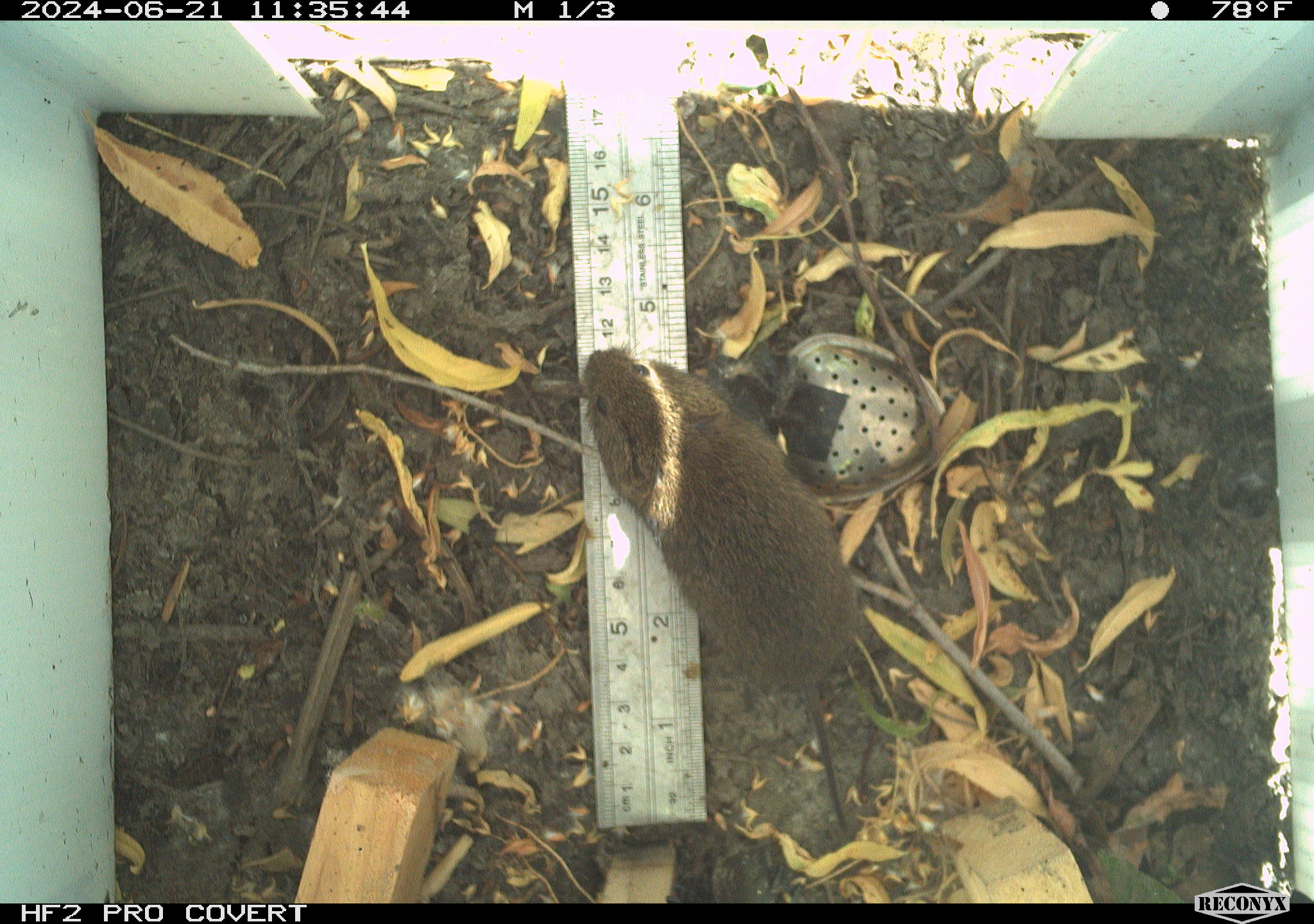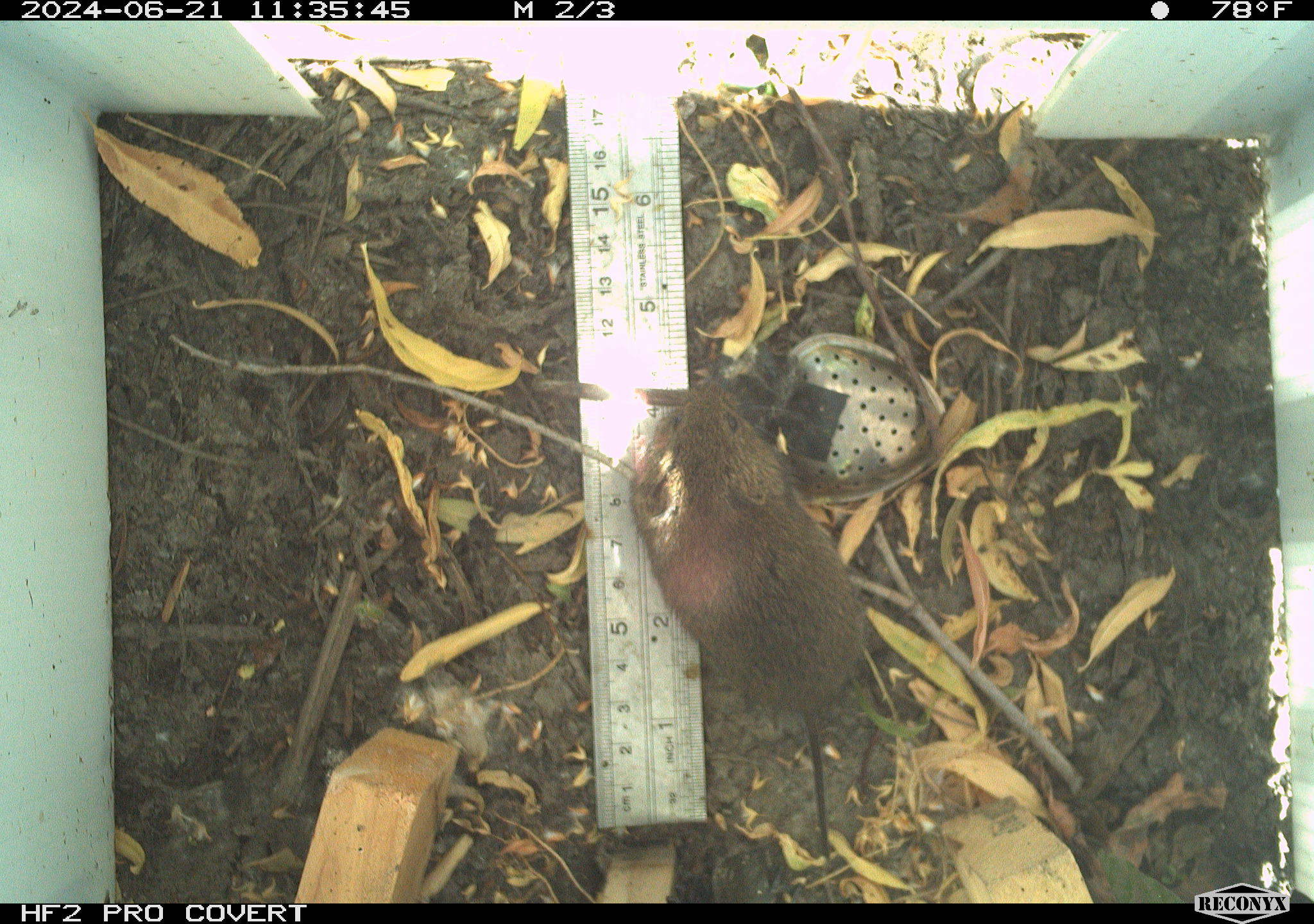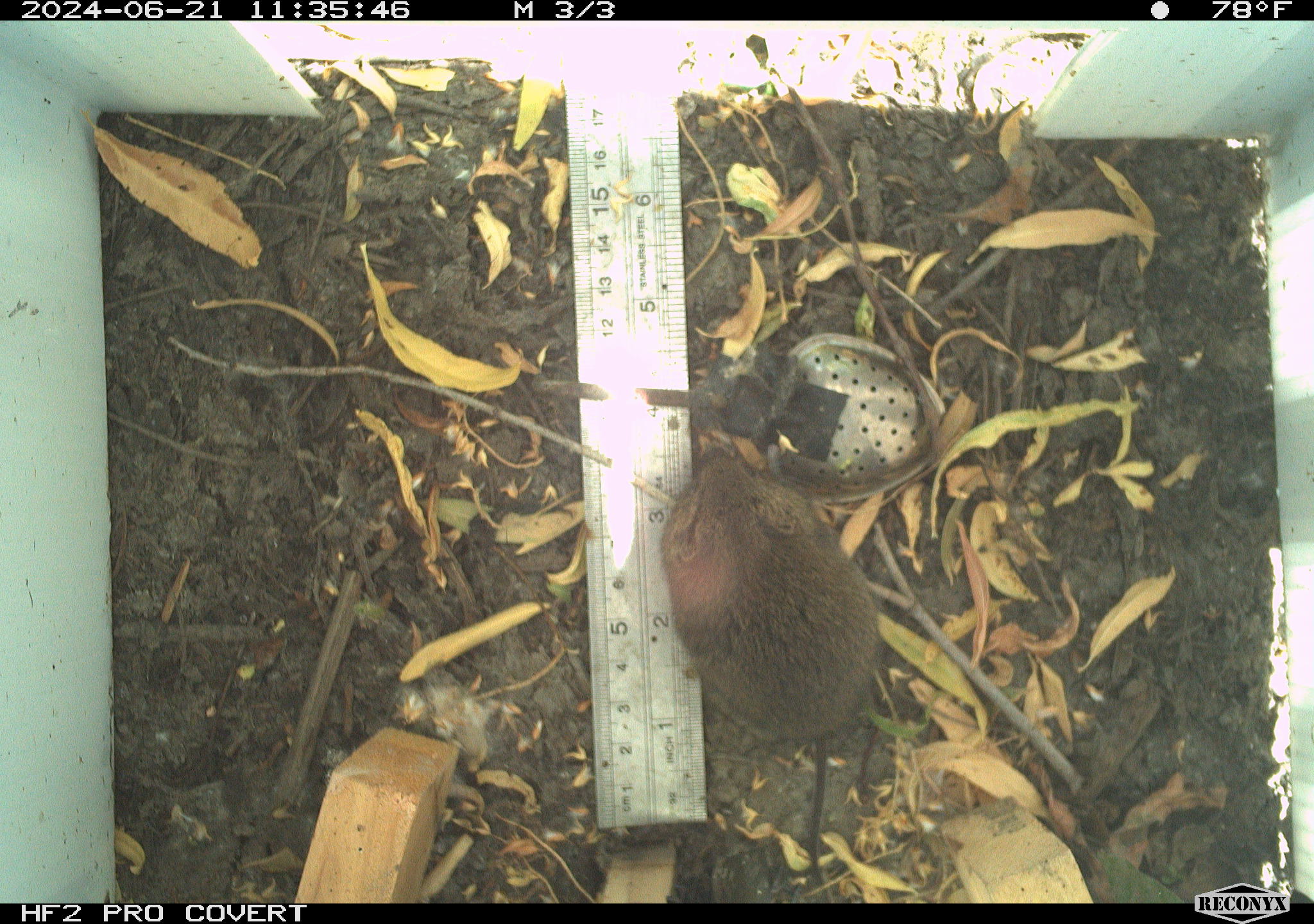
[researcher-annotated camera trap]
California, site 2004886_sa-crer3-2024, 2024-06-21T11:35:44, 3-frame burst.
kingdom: Animalia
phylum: Chordata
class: Mammalia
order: Rodentia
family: Cricetidae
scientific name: Arvicolinae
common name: voles, lemmings, and muskrats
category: arvicolinae subfamily